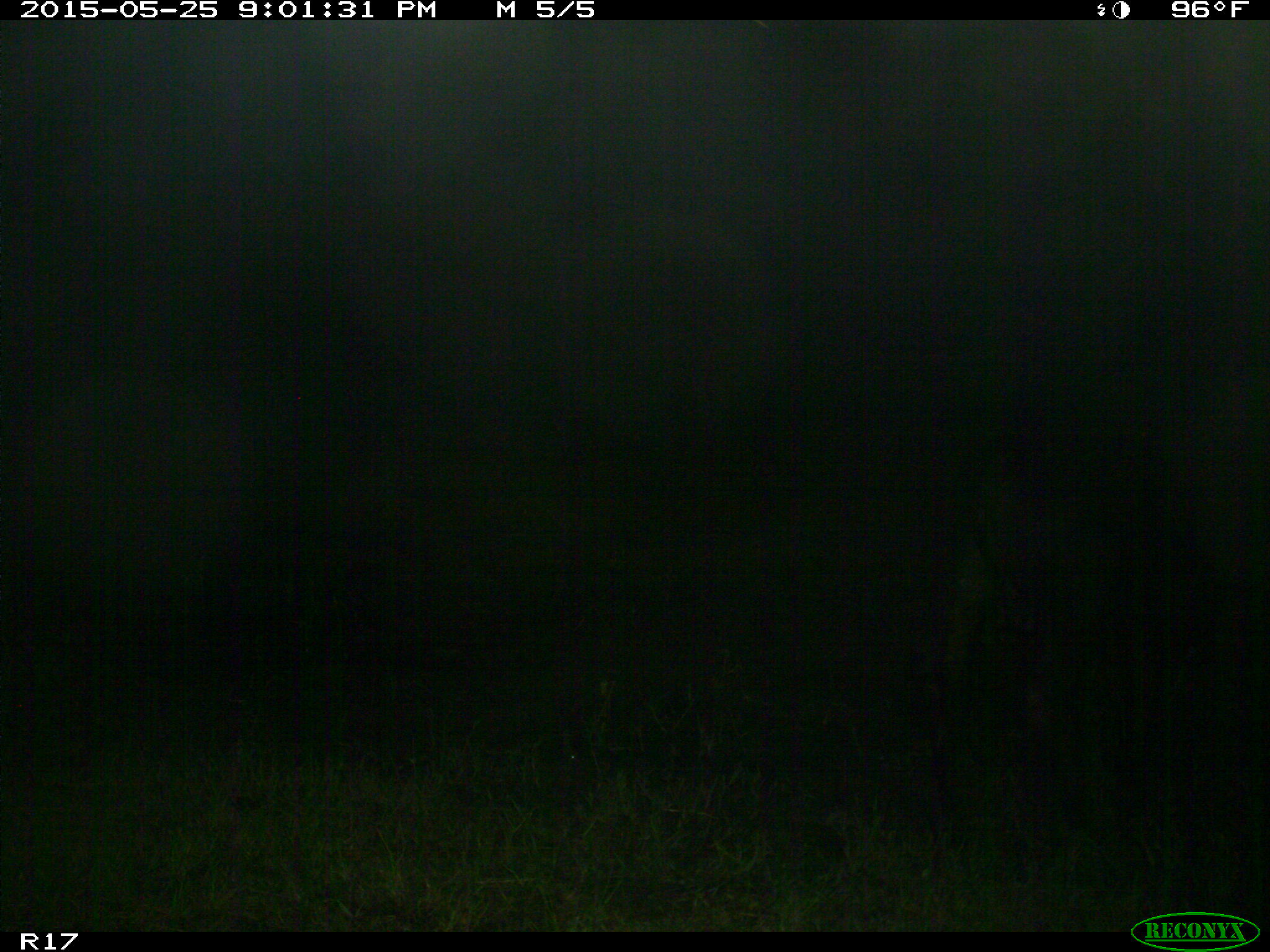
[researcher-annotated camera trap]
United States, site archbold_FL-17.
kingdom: Animalia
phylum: Chordata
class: Mammalia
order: Artiodactyla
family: Bovidae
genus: Bos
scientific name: Bos taurus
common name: domestic cow